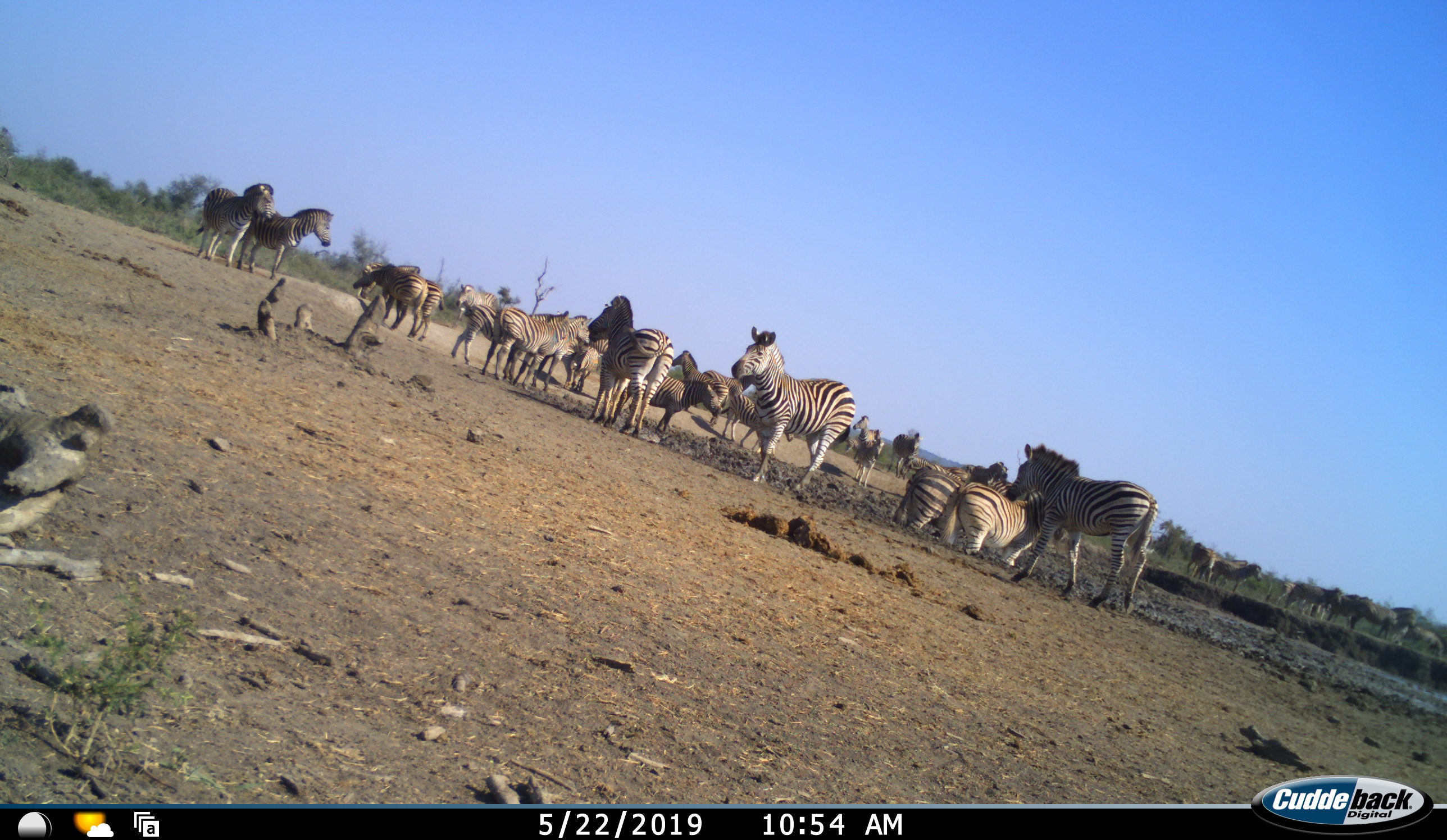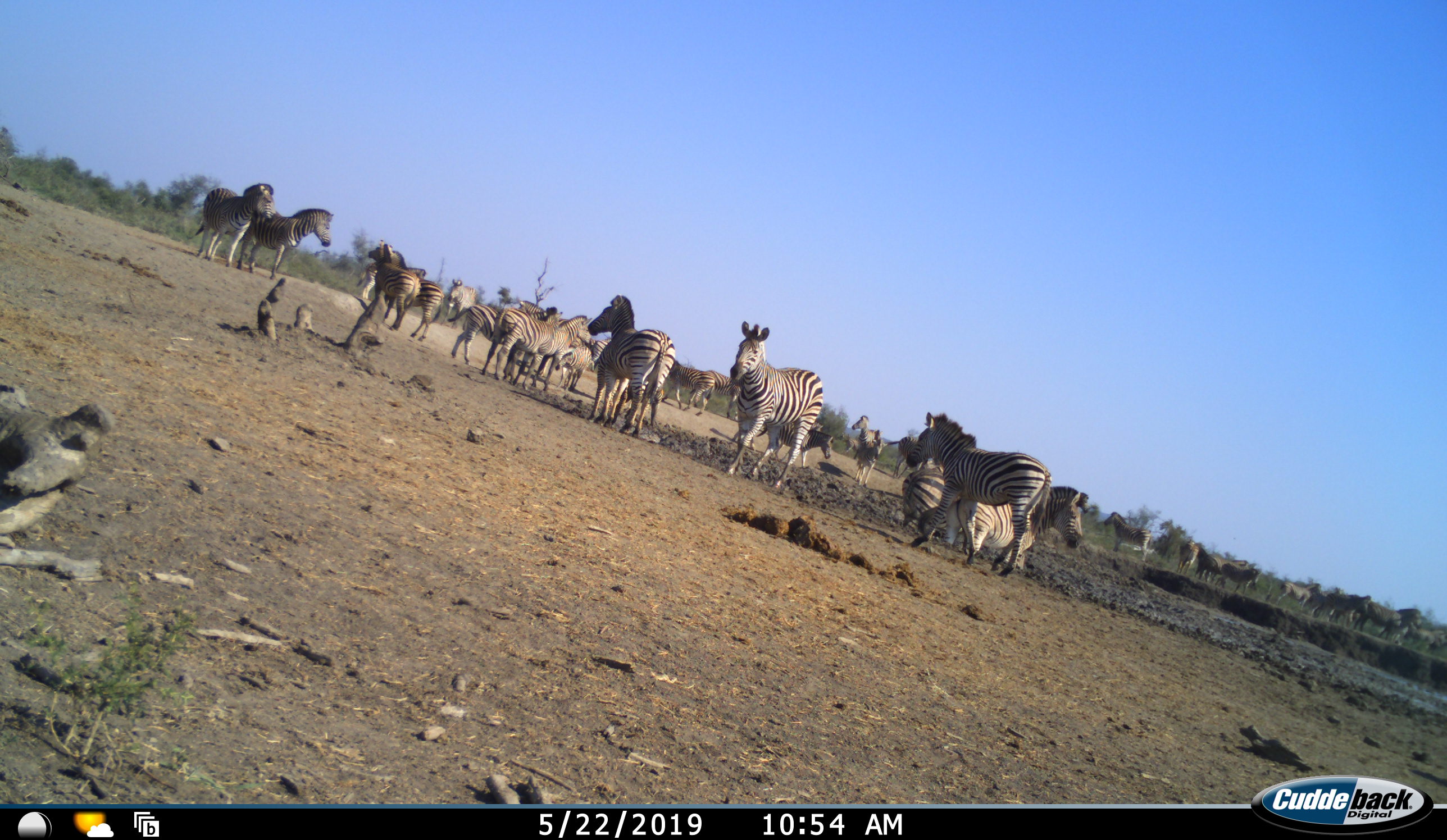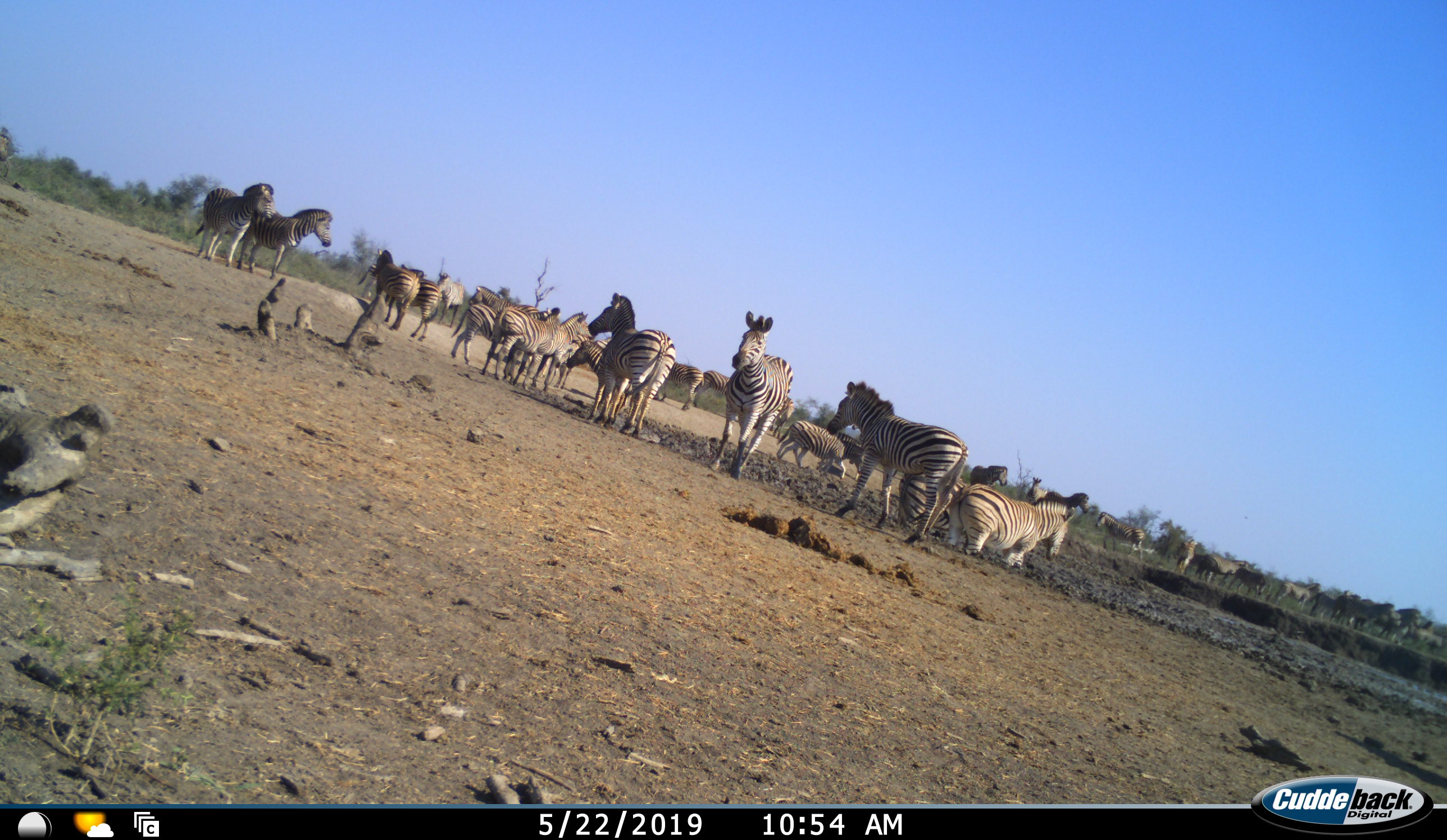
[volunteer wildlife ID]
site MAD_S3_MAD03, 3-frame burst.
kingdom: Animalia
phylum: Chordata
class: Mammalia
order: Perissodactyla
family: Equidae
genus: Equus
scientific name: Equus quagga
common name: plains zebra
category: zebraplains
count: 11-50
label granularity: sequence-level